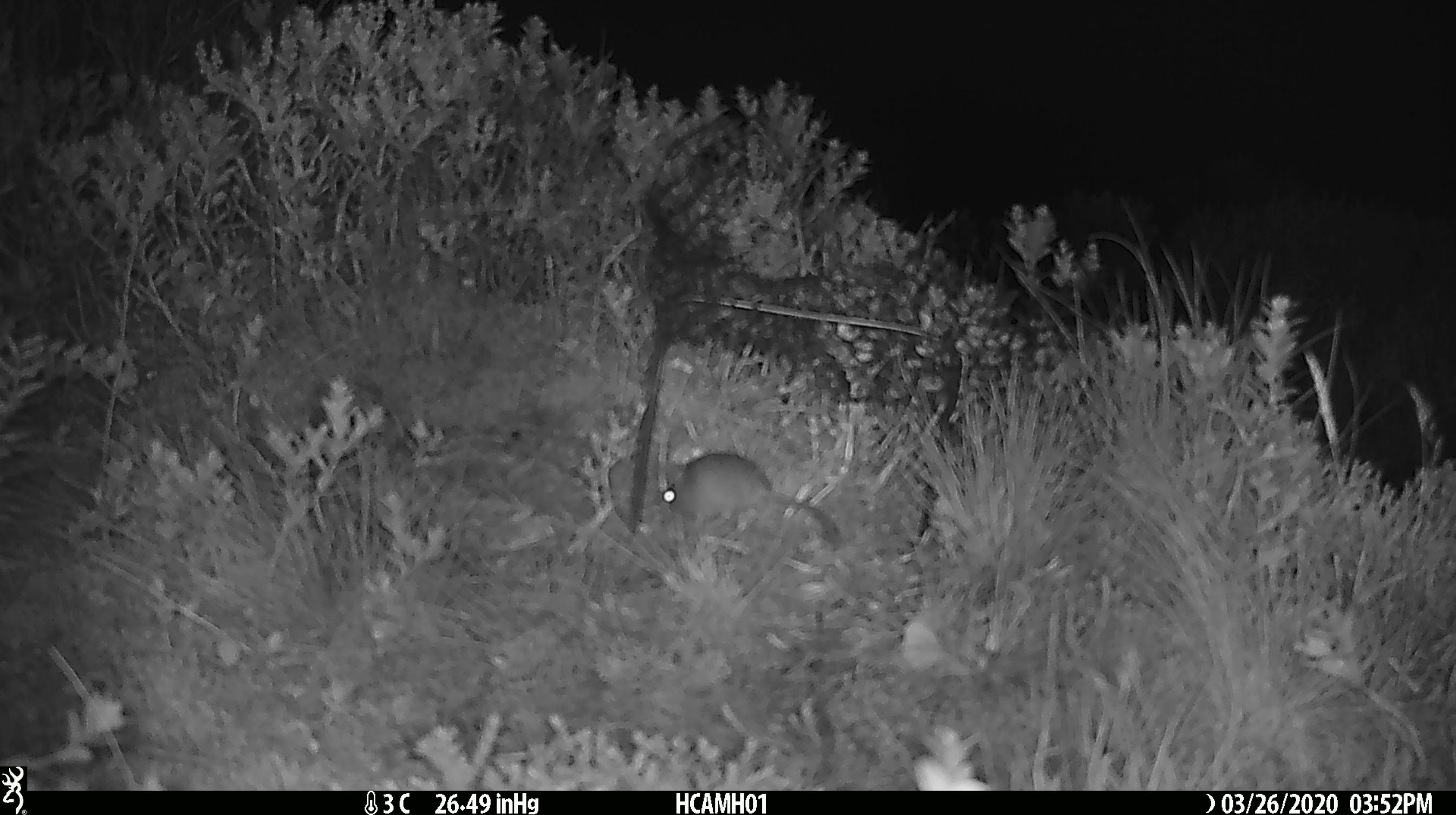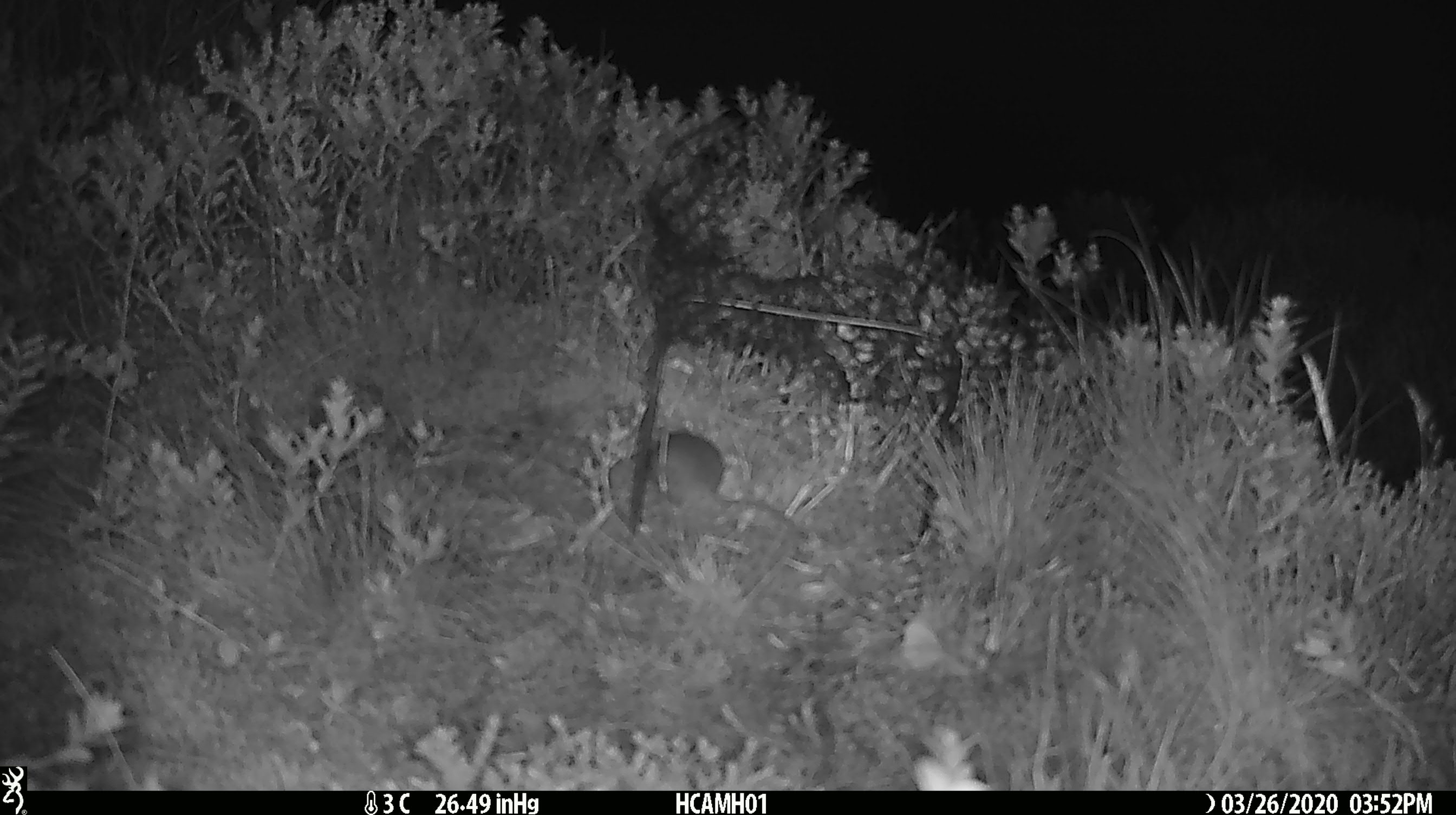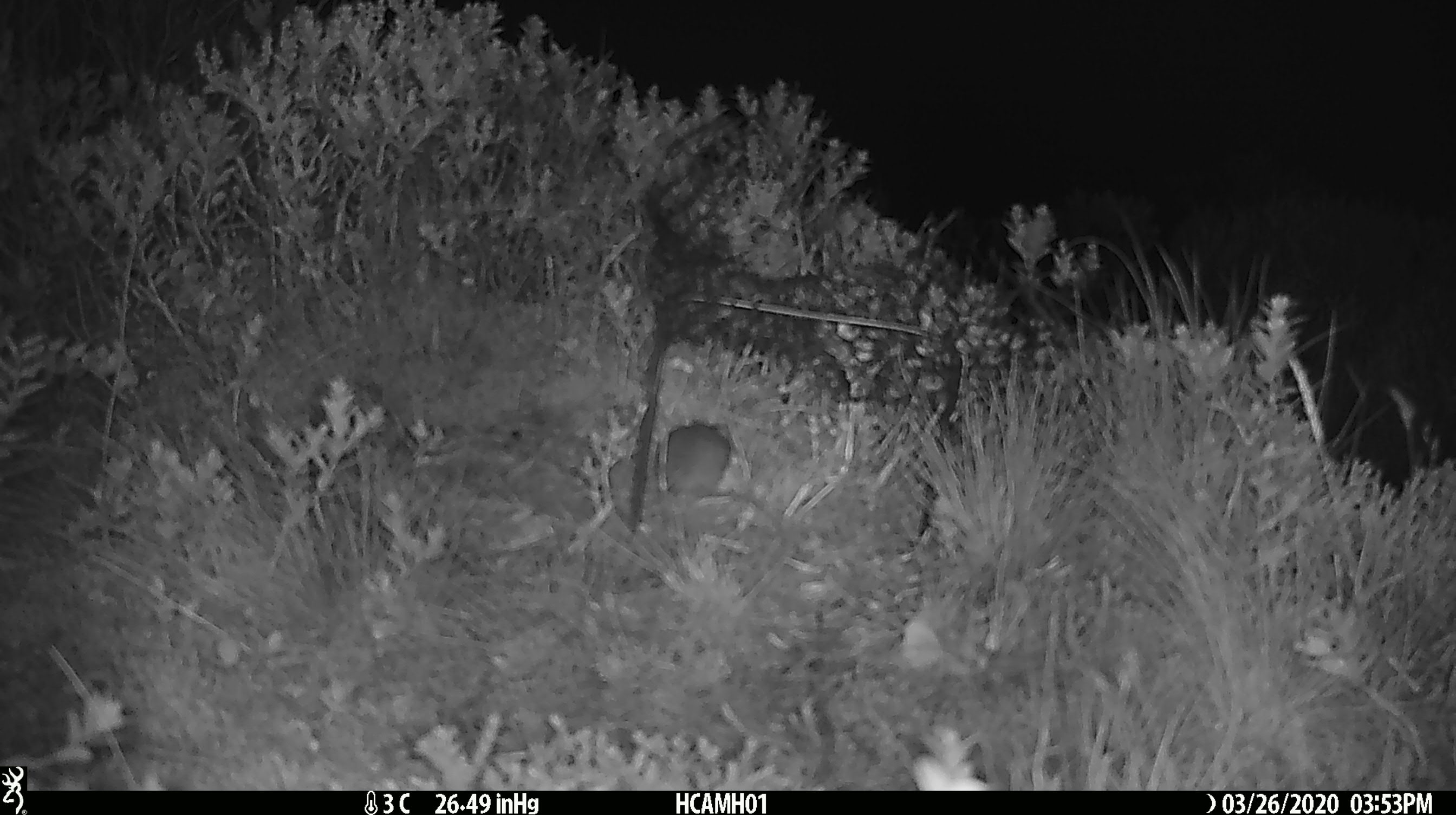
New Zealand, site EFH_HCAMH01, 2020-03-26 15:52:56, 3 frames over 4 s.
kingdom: Animalia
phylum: Chordata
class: Mammalia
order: Rodentia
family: Muridae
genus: Mus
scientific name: Mus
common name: mouse